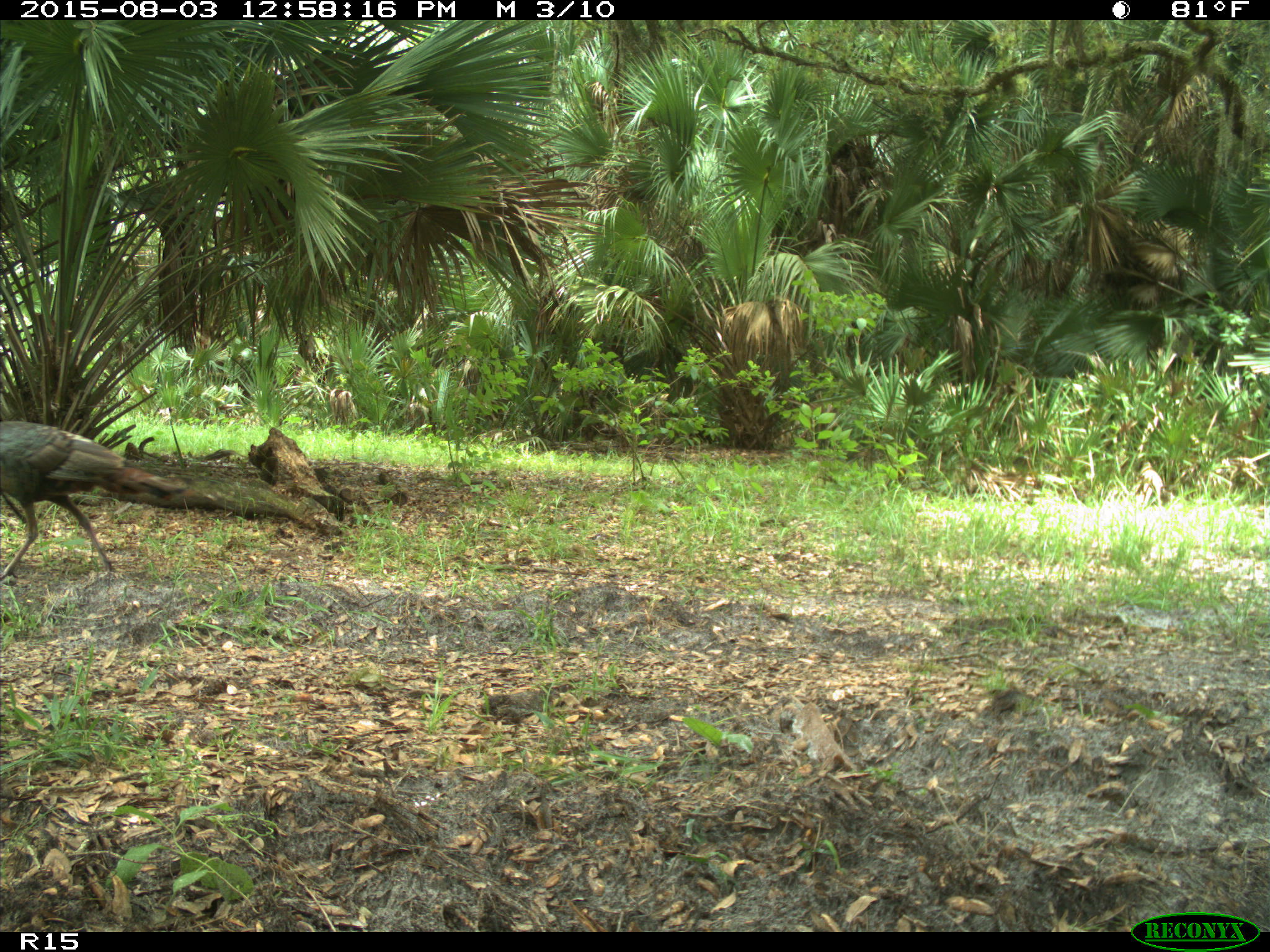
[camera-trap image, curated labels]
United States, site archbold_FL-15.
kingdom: Animalia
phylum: Chordata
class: Aves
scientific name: Aves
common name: birds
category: unidentified bird